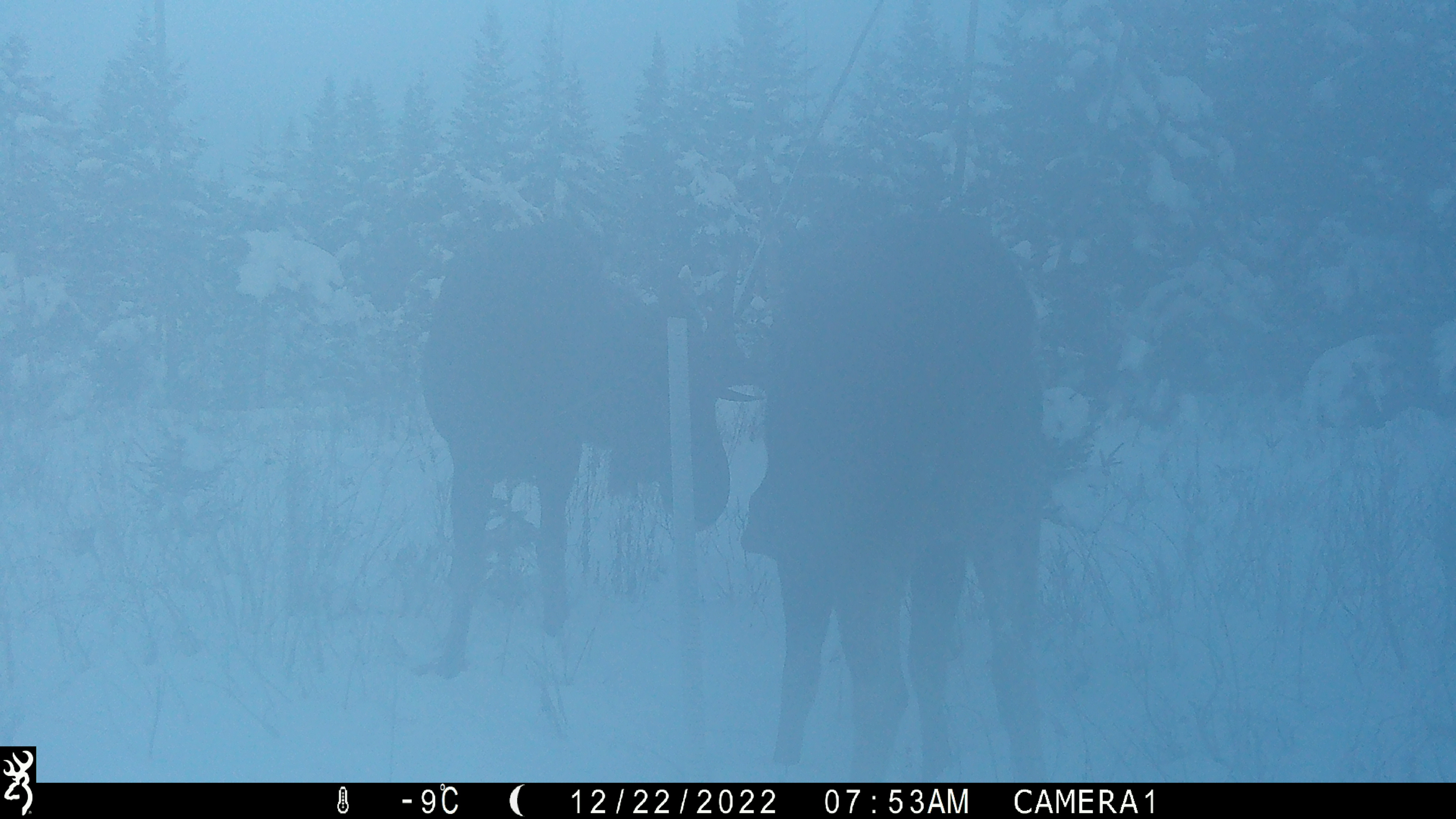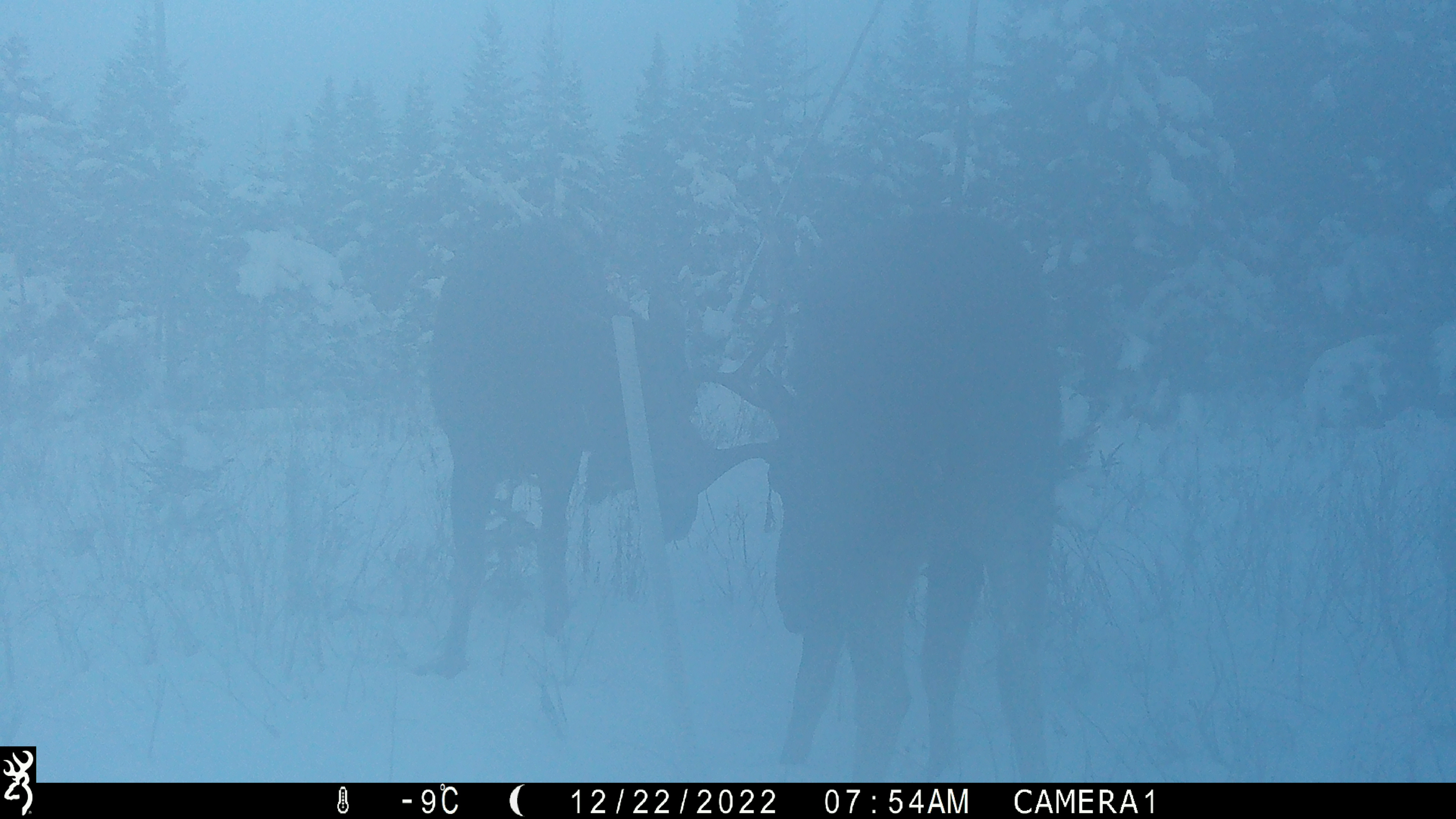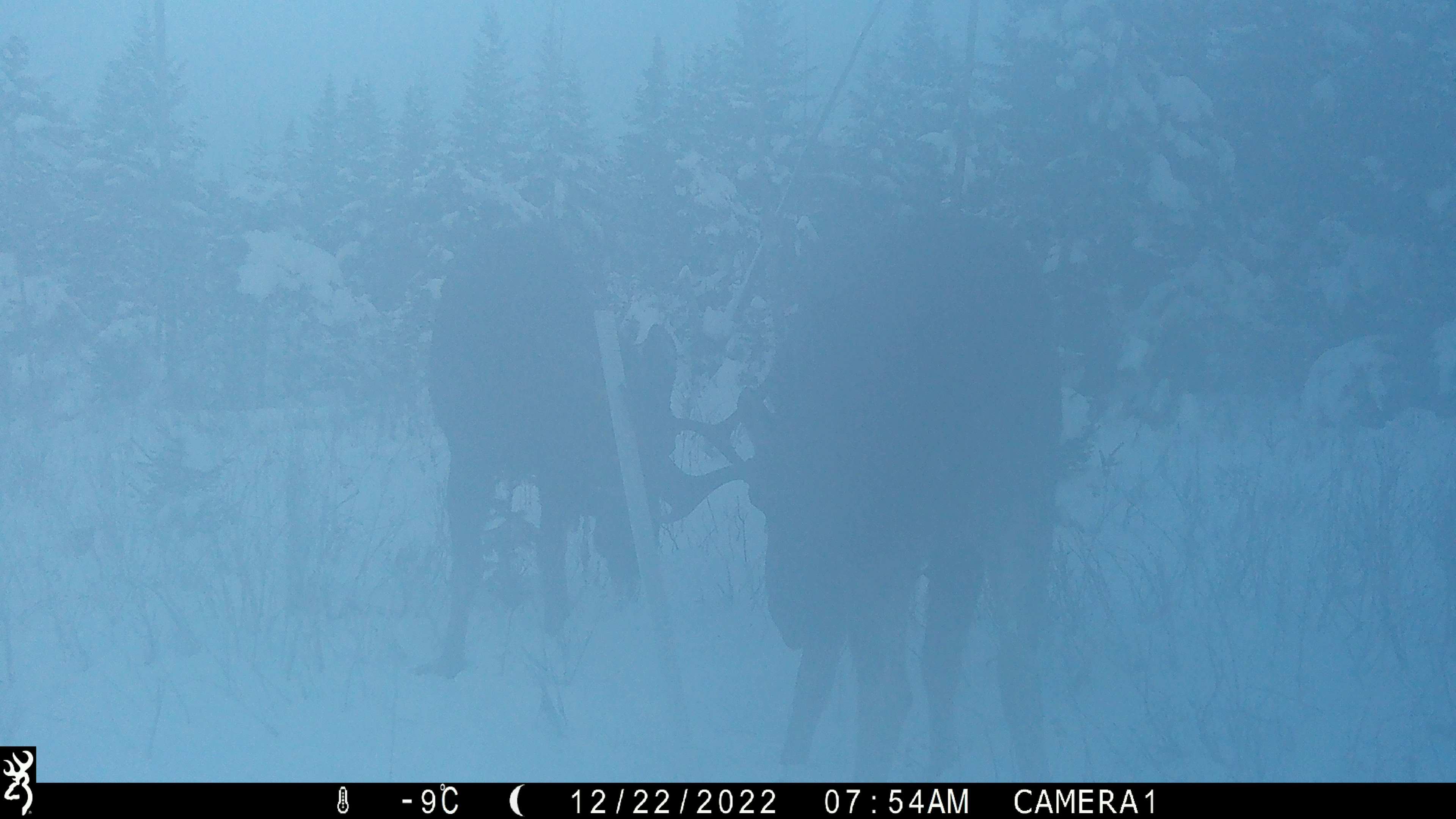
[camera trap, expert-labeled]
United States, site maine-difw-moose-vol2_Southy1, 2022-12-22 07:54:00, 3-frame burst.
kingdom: Animalia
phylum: Chordata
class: Mammalia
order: Artiodactyla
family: Cervidae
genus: Alces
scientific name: Alces alces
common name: moose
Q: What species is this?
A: Moose (Alces alces).